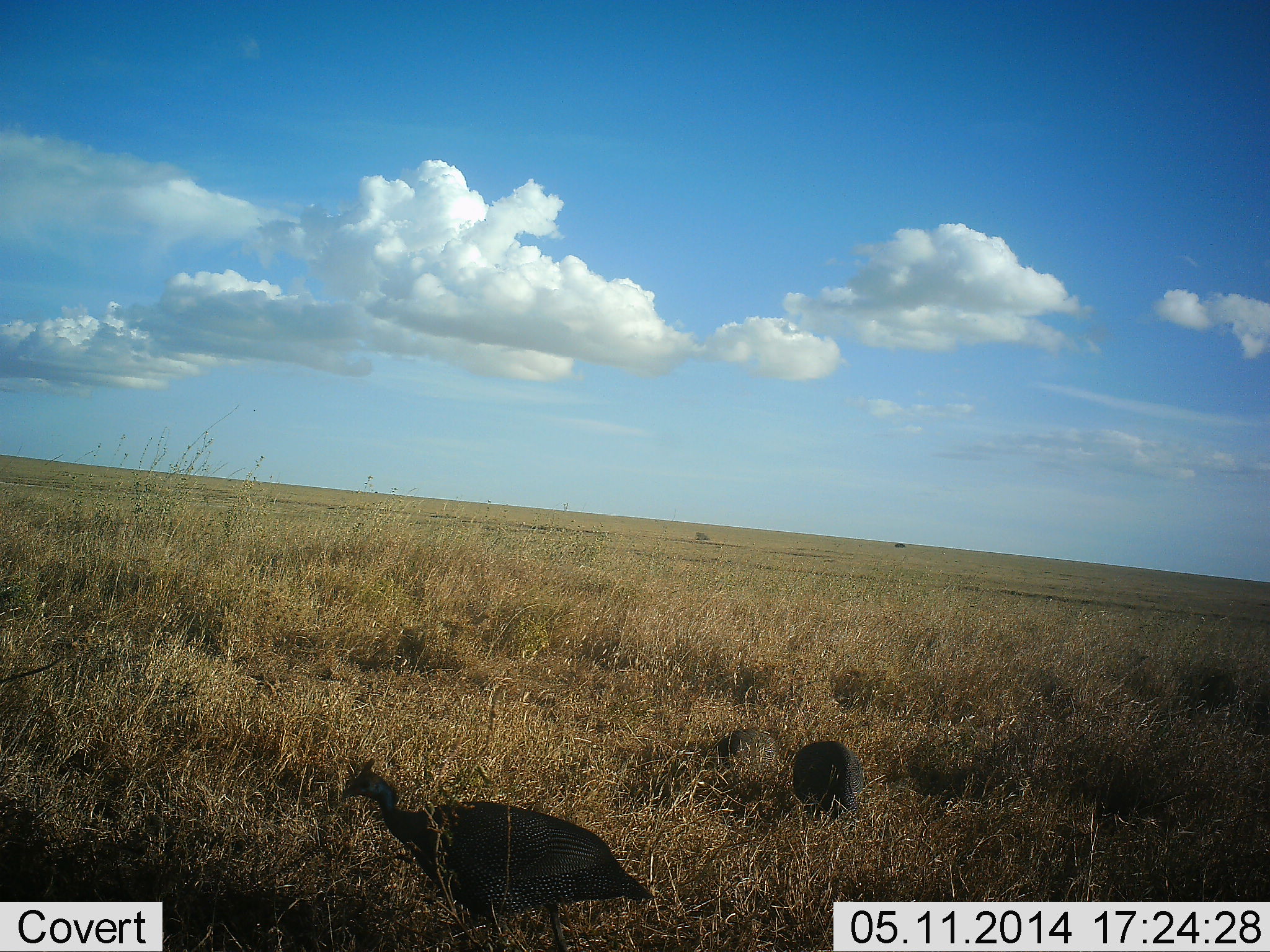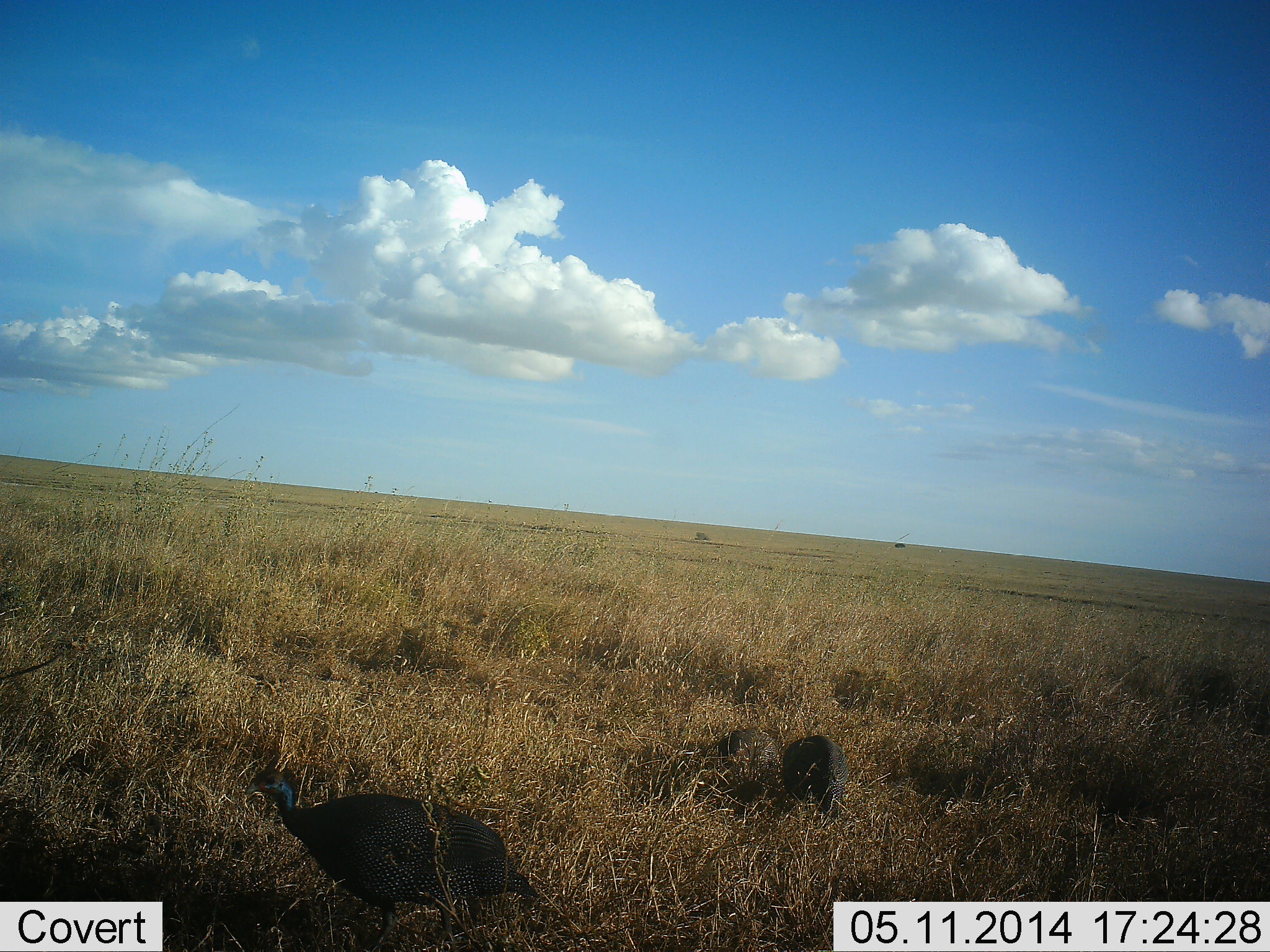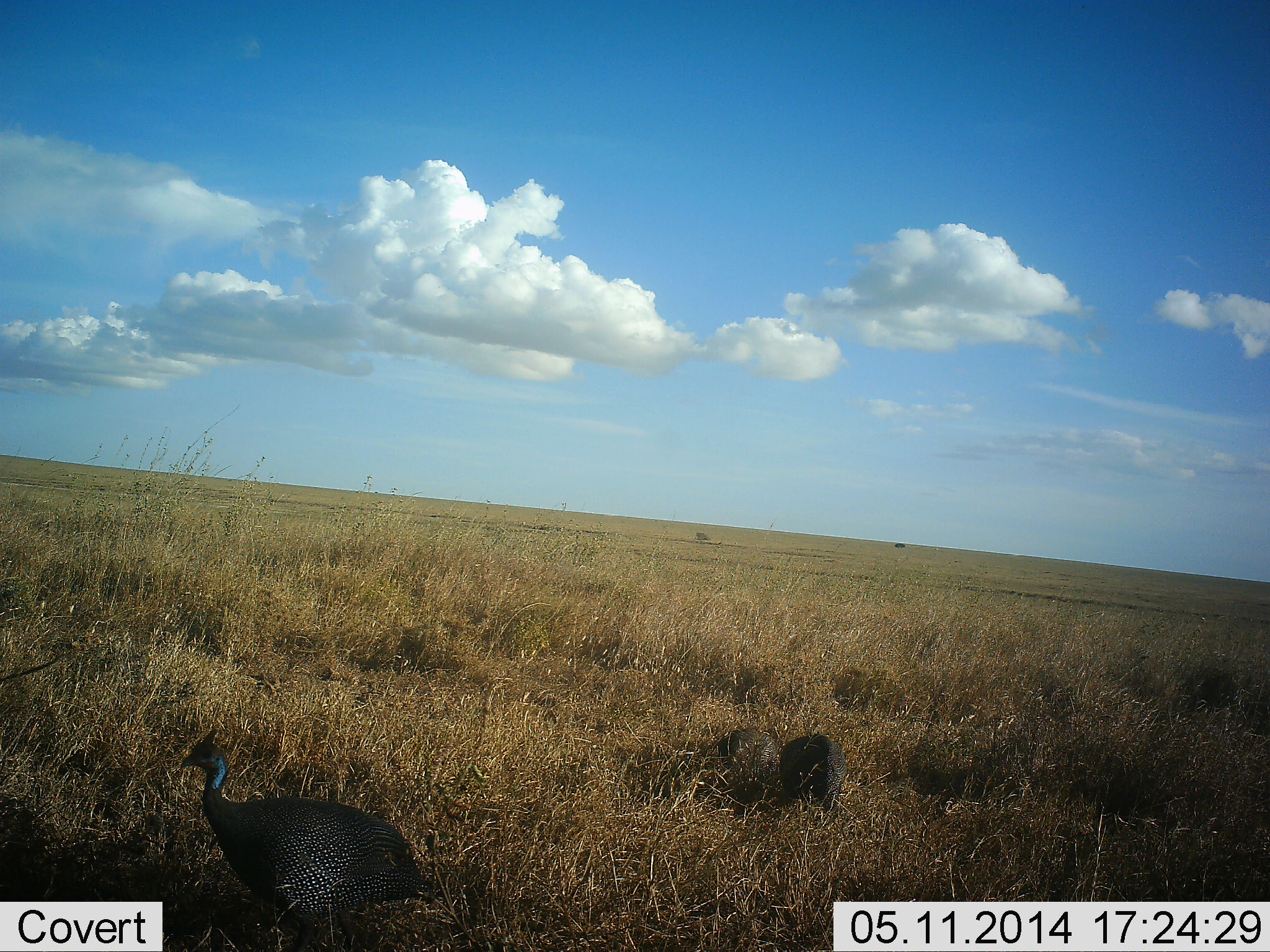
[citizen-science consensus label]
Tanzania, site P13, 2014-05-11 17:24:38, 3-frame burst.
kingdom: Animalia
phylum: Chordata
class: Aves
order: Galliformes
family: Numididae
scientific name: Numididae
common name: guinea fowl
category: guineafowl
Guineafowl (guinea fowl) (Numididae), count 2. Behavior (volunteer vote fractions): standing 10%, resting 0%, moving 80%, interacting 0%. Young present (vote fraction): 0%. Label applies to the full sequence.